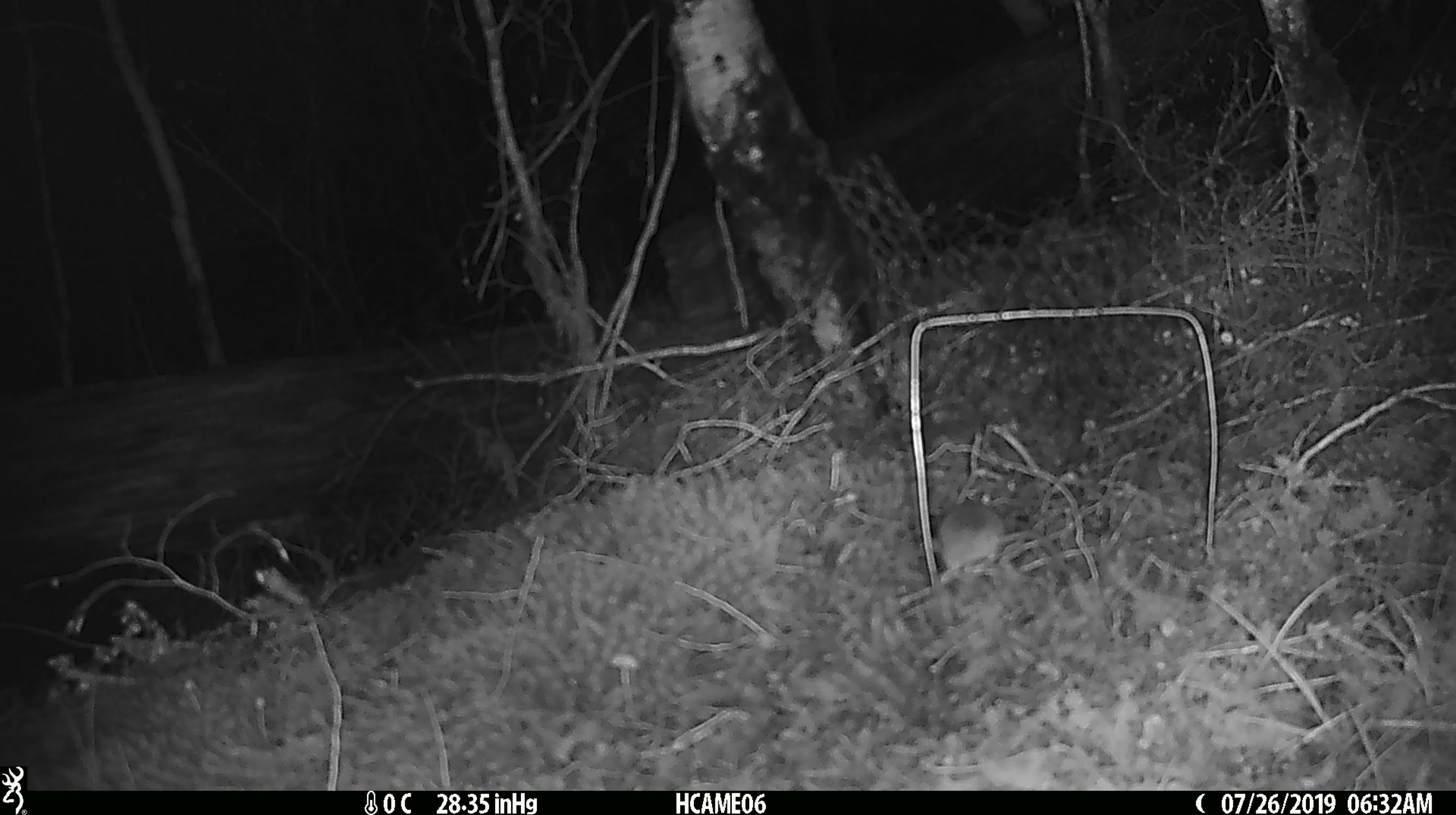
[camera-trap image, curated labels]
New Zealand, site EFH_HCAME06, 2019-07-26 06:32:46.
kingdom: Animalia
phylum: Chordata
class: Mammalia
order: Rodentia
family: Muridae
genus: Mus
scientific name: Mus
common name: mouse